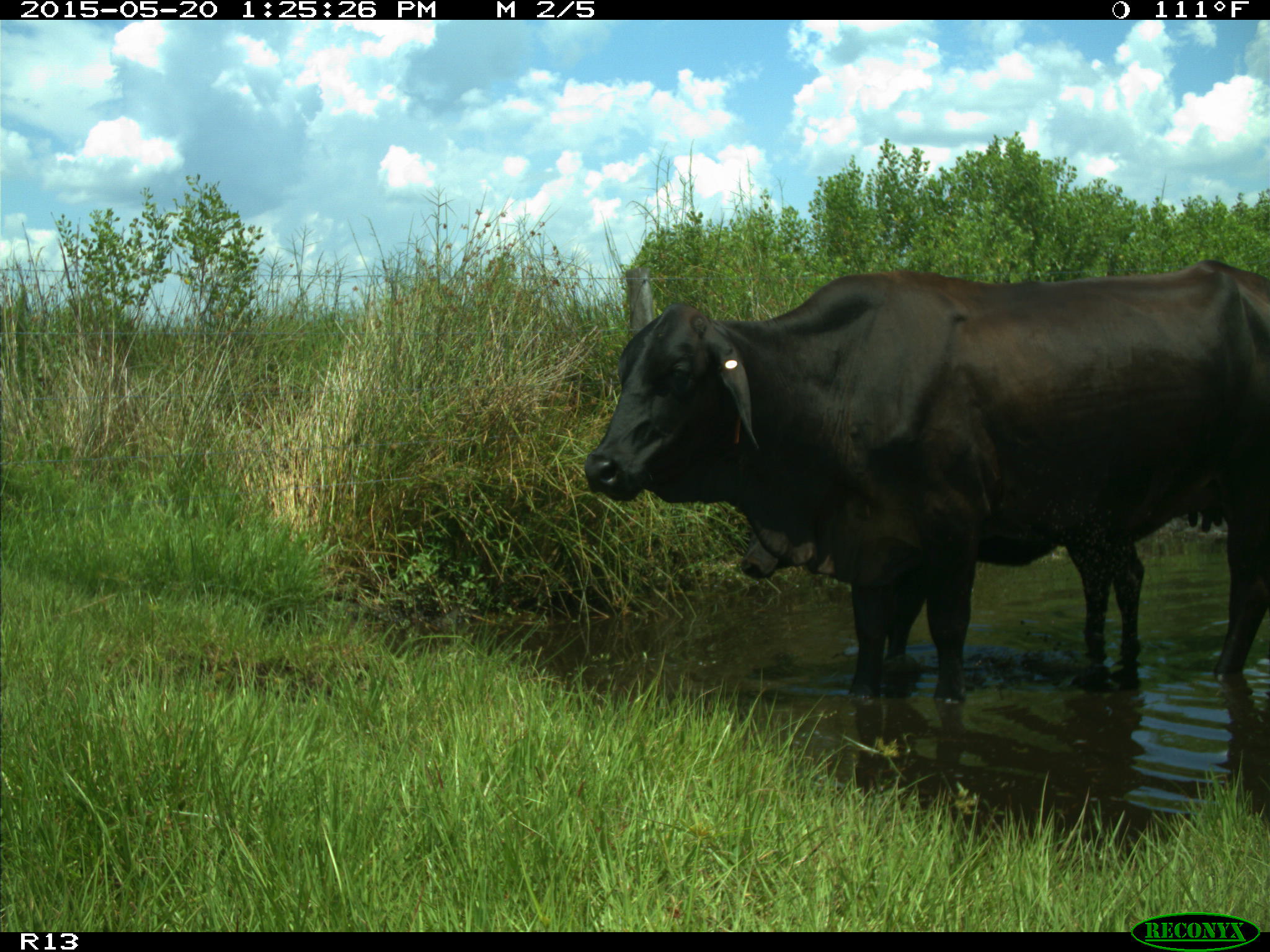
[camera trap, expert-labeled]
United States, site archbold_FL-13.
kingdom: Animalia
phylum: Chordata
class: Mammalia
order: Artiodactyla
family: Bovidae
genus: Bos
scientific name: Bos taurus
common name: domestic cow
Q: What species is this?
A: Bos taurus (domestic cow).